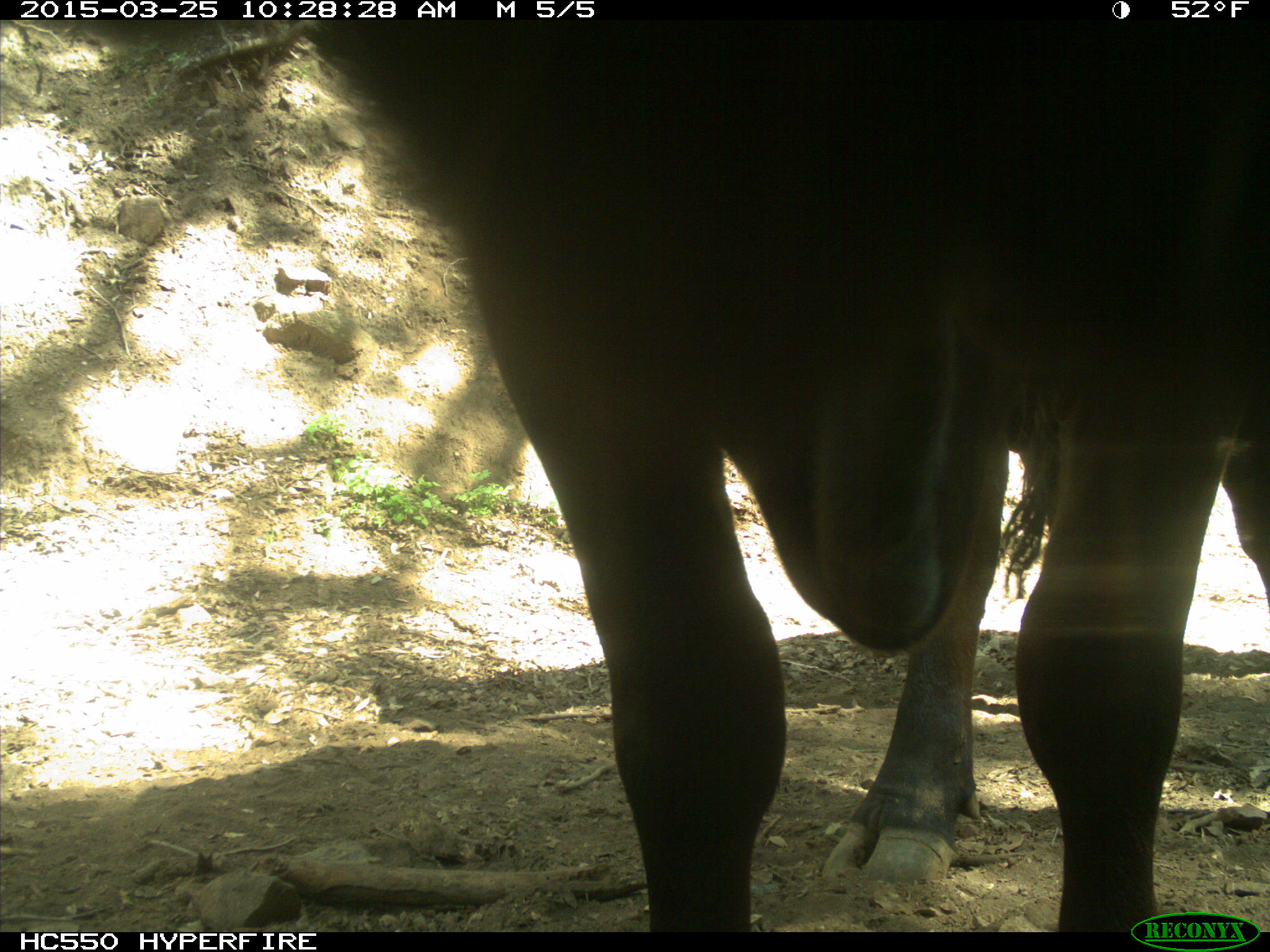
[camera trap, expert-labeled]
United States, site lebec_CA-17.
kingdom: Animalia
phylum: Chordata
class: Mammalia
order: Artiodactyla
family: Bovidae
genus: Bos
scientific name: Bos taurus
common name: domestic cow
Bos taurus (domestic cow).